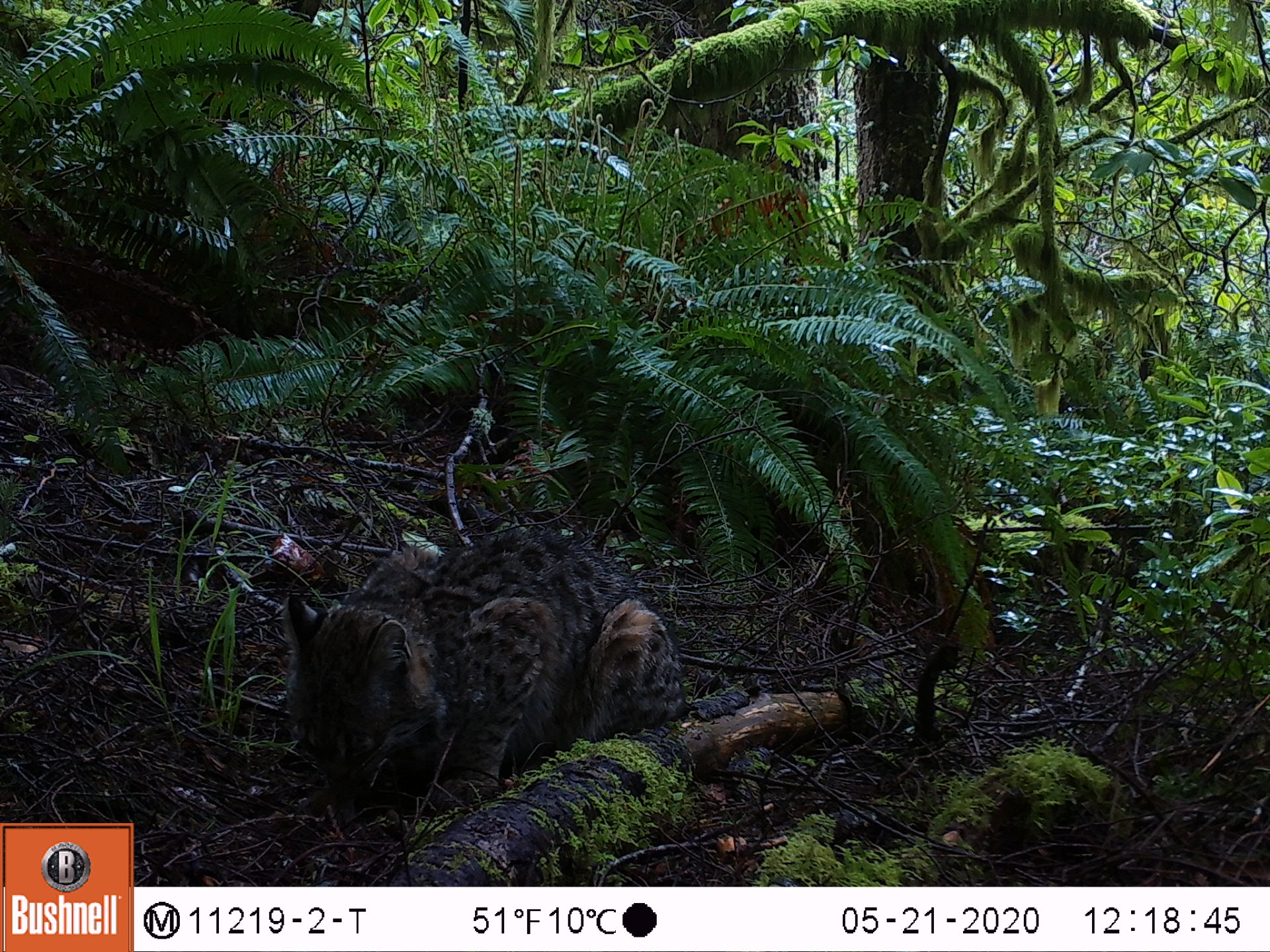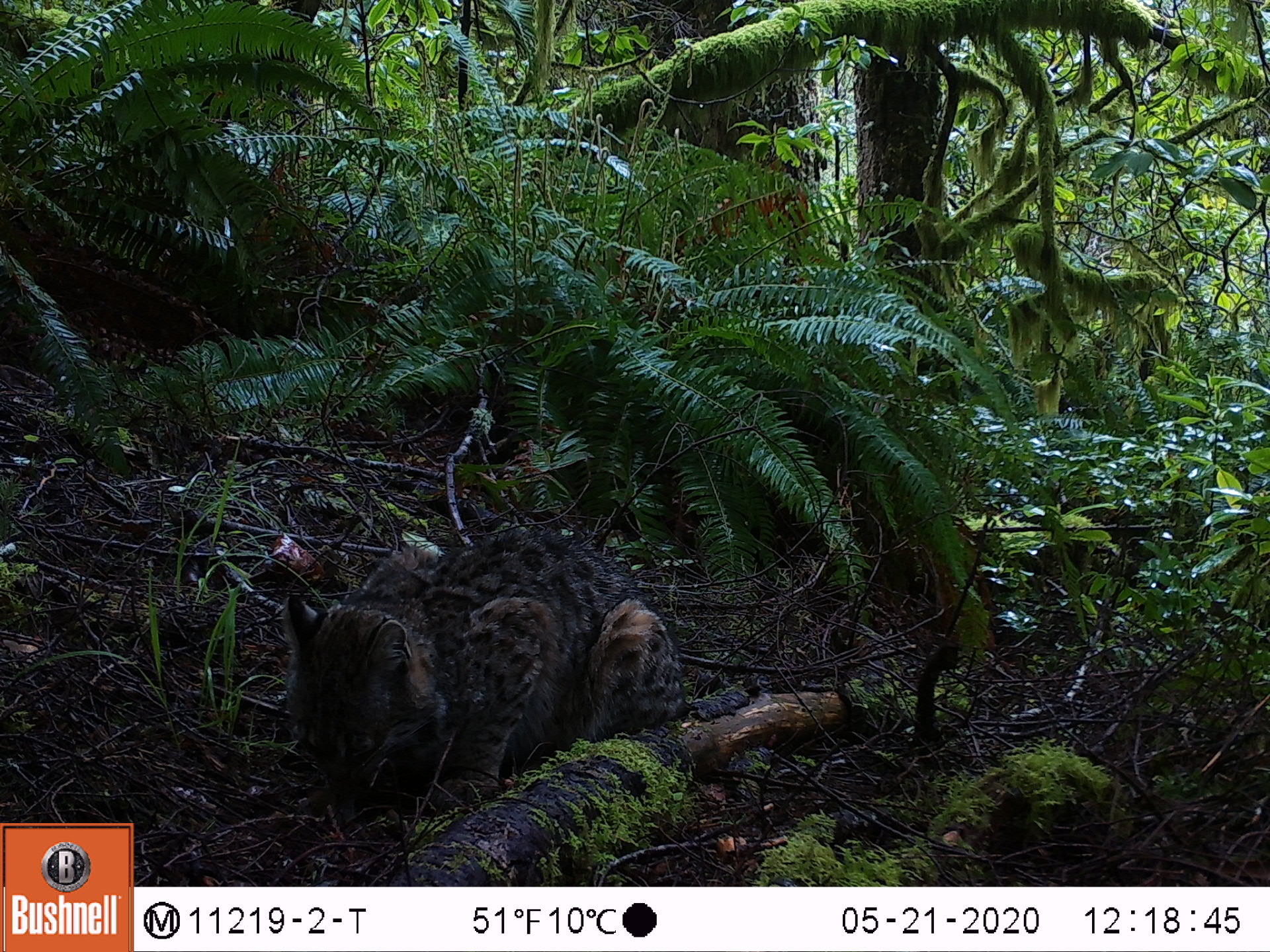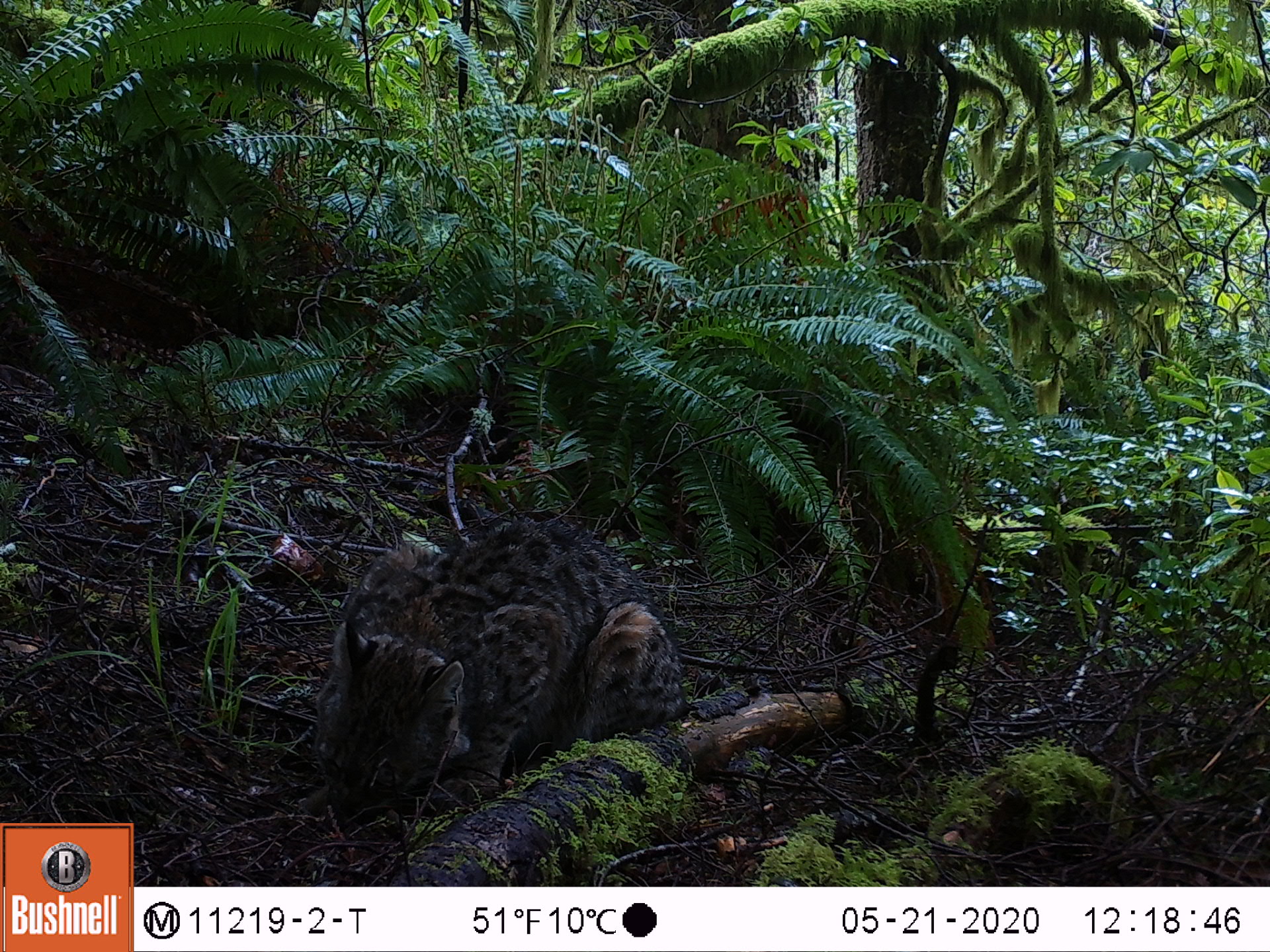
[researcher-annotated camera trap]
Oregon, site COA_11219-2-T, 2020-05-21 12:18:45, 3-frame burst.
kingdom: Animalia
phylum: Chordata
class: Mammalia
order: Carnivora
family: Felidae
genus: Lynx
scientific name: Lynx rufus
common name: bobcat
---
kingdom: Animalia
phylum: Chordata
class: Mammalia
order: Rodentia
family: Sciuridae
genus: Neotamias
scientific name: Neotamias townsendii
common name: townsend's chipmunk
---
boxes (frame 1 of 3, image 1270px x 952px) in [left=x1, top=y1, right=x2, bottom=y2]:
bobcat: [left=265, top=510, right=704, bottom=828]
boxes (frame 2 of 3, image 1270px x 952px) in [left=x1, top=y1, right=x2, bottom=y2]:
townsend's chipmunk: [left=276, top=508, right=681, bottom=810]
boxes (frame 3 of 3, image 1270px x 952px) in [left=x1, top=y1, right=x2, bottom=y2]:
bobcat: [left=299, top=500, right=706, bottom=815]